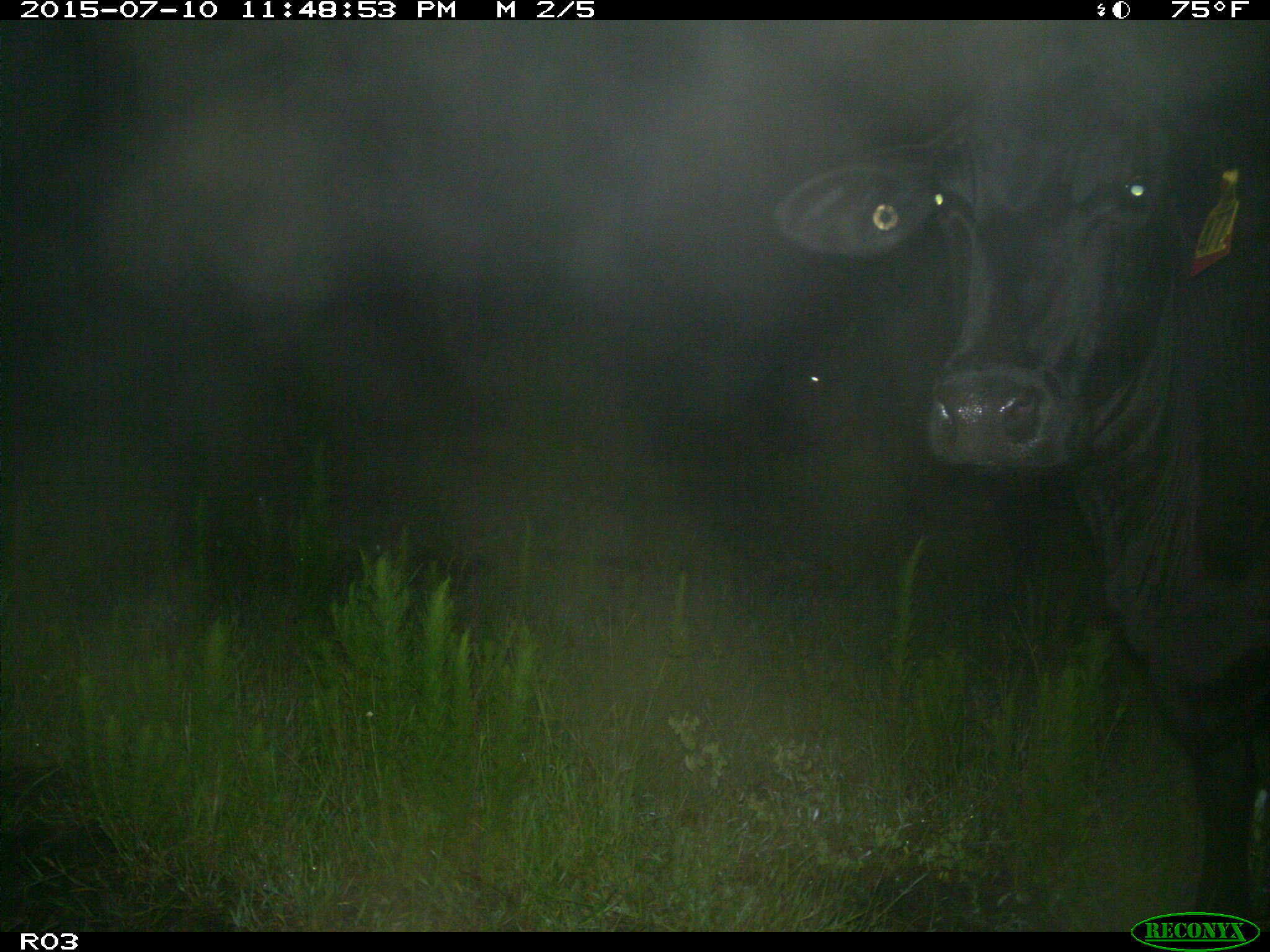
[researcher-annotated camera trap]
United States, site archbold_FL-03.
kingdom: Animalia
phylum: Chordata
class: Mammalia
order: Artiodactyla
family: Bovidae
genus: Bos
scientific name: Bos taurus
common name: domestic cow